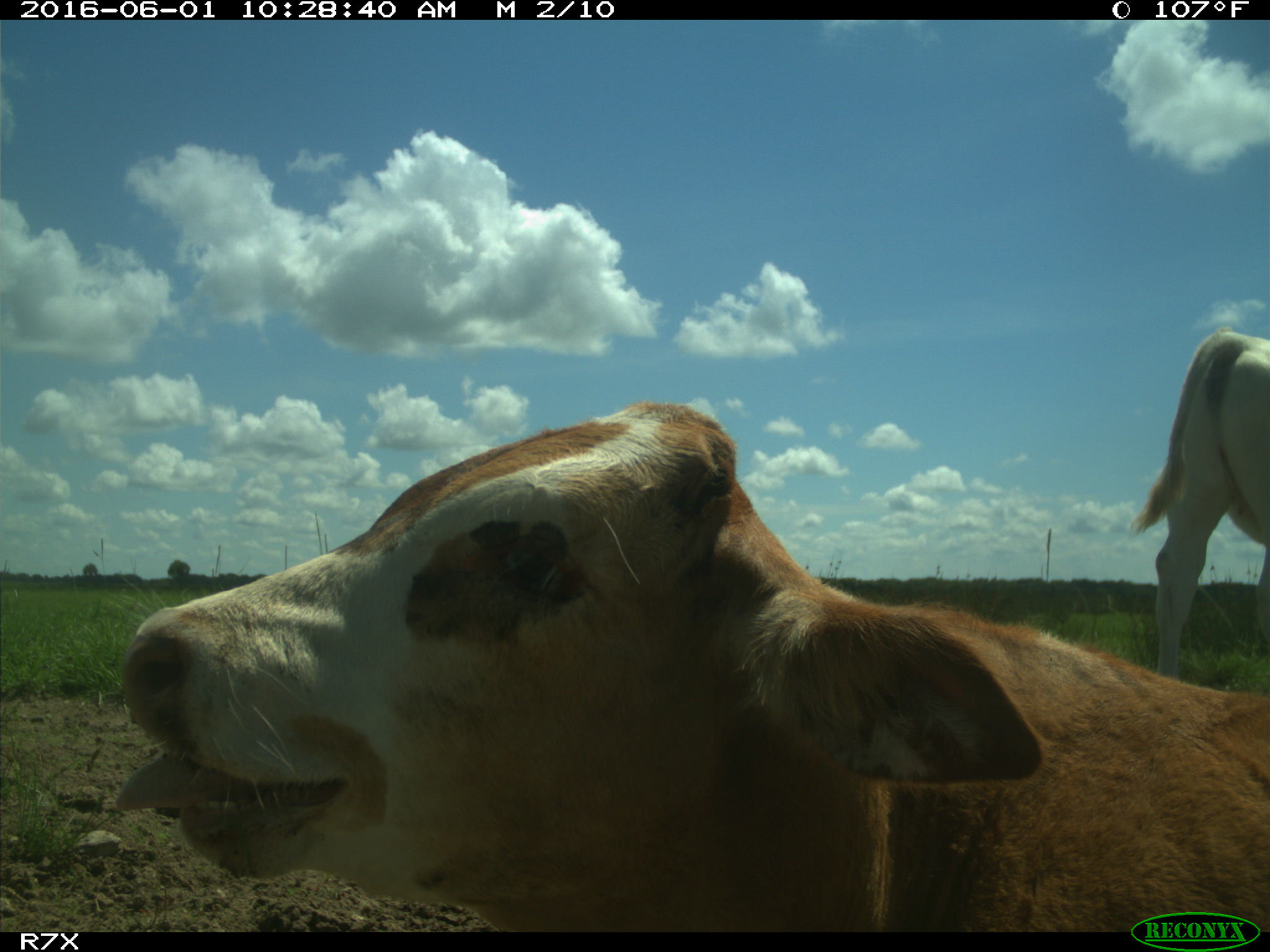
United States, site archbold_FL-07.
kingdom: Animalia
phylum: Chordata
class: Mammalia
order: Artiodactyla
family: Bovidae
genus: Bos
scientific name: Bos taurus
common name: domestic cow